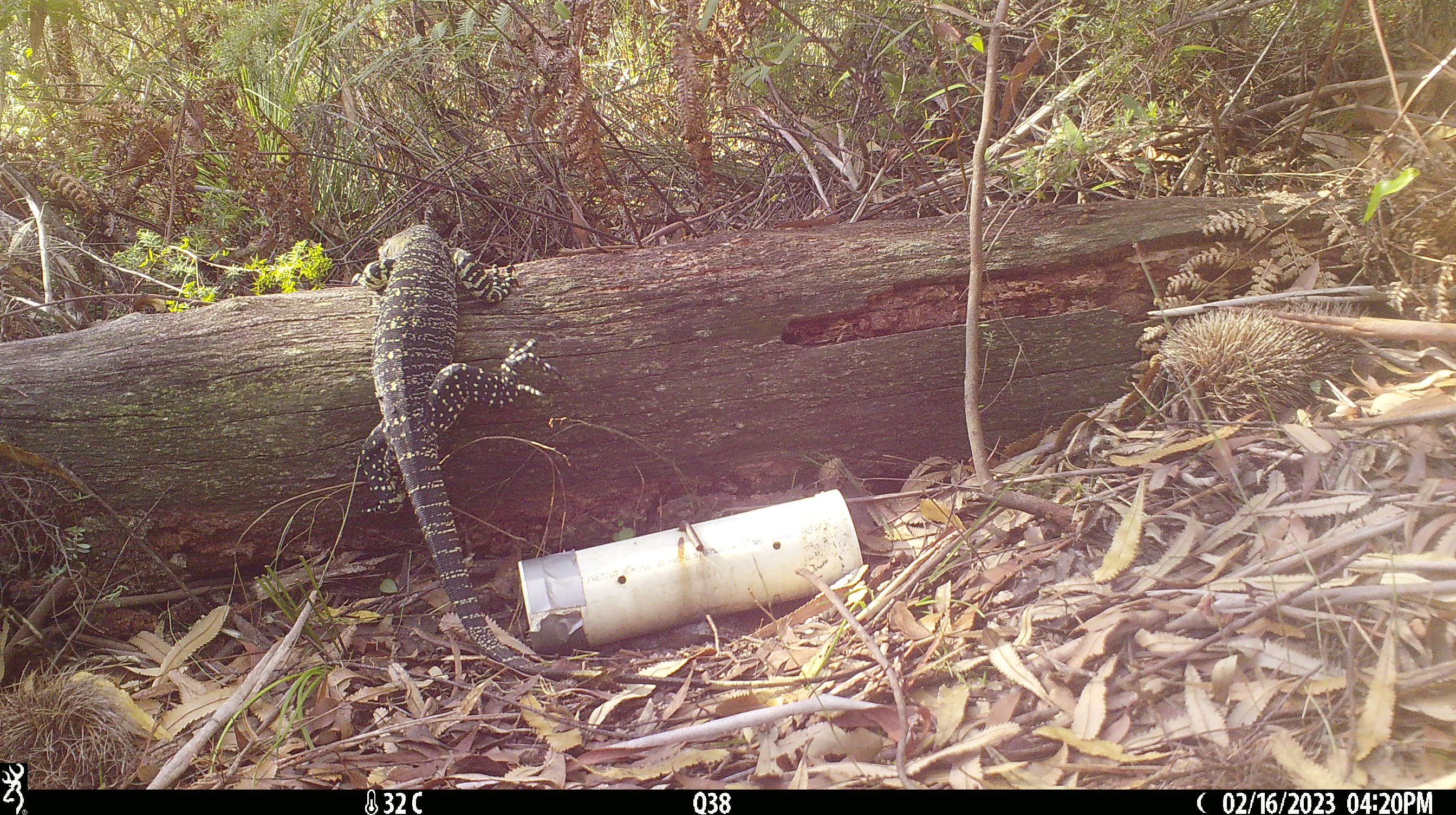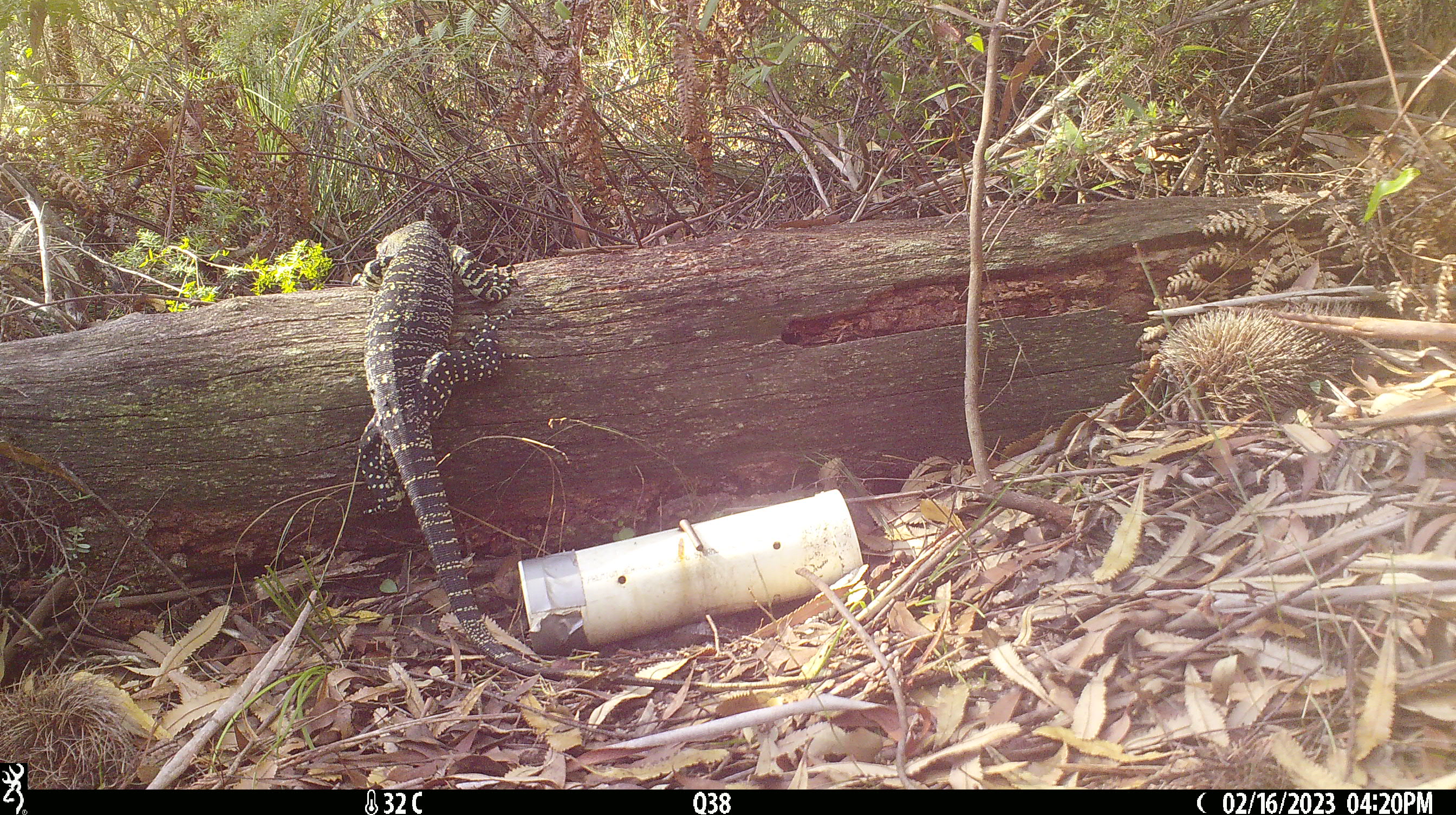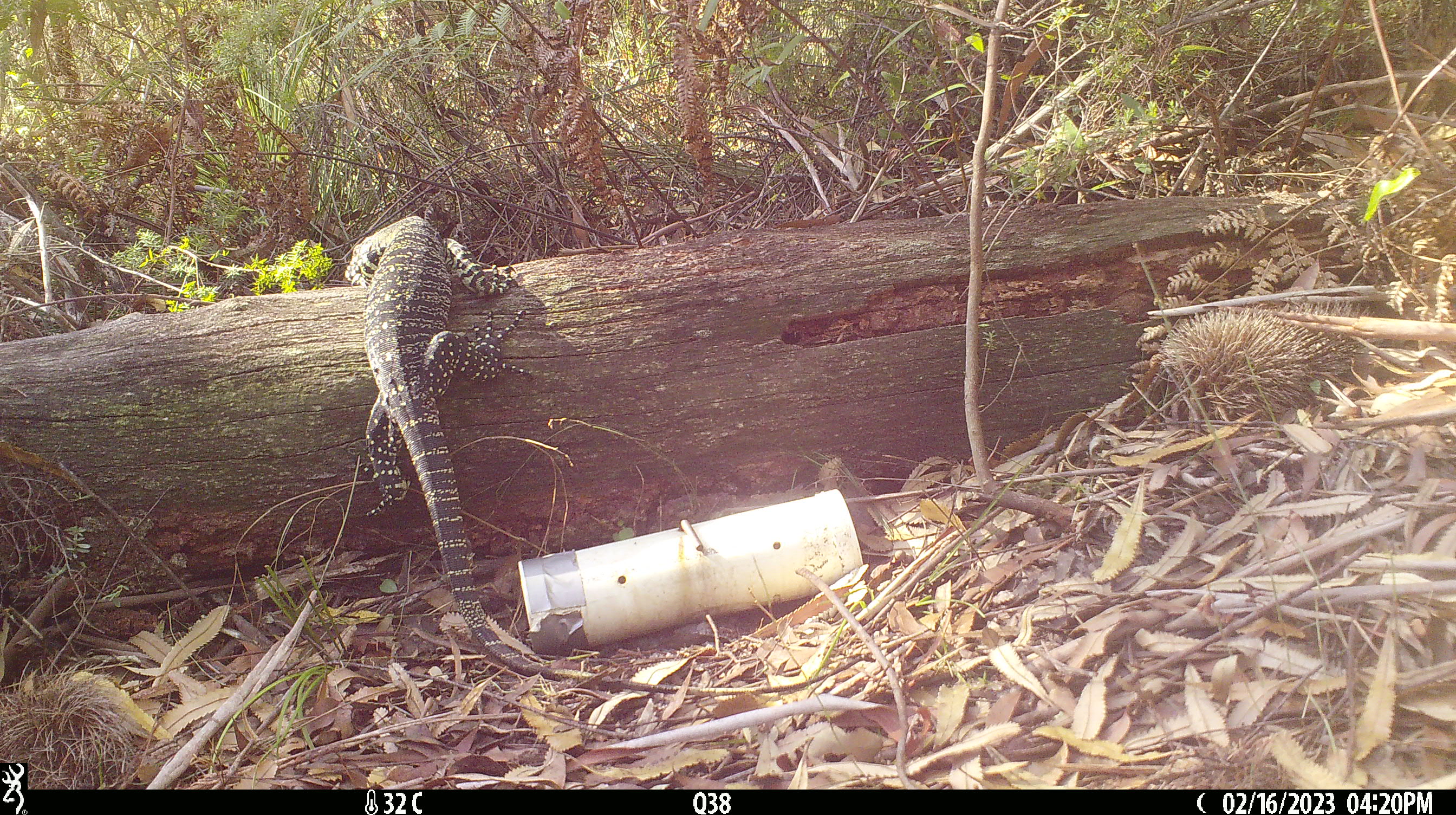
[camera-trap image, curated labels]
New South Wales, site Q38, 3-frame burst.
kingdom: Animalia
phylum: Chordata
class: Reptilia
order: Squamata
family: Varanidae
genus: Varanus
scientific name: Varanus varius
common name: lace monitor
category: goanna